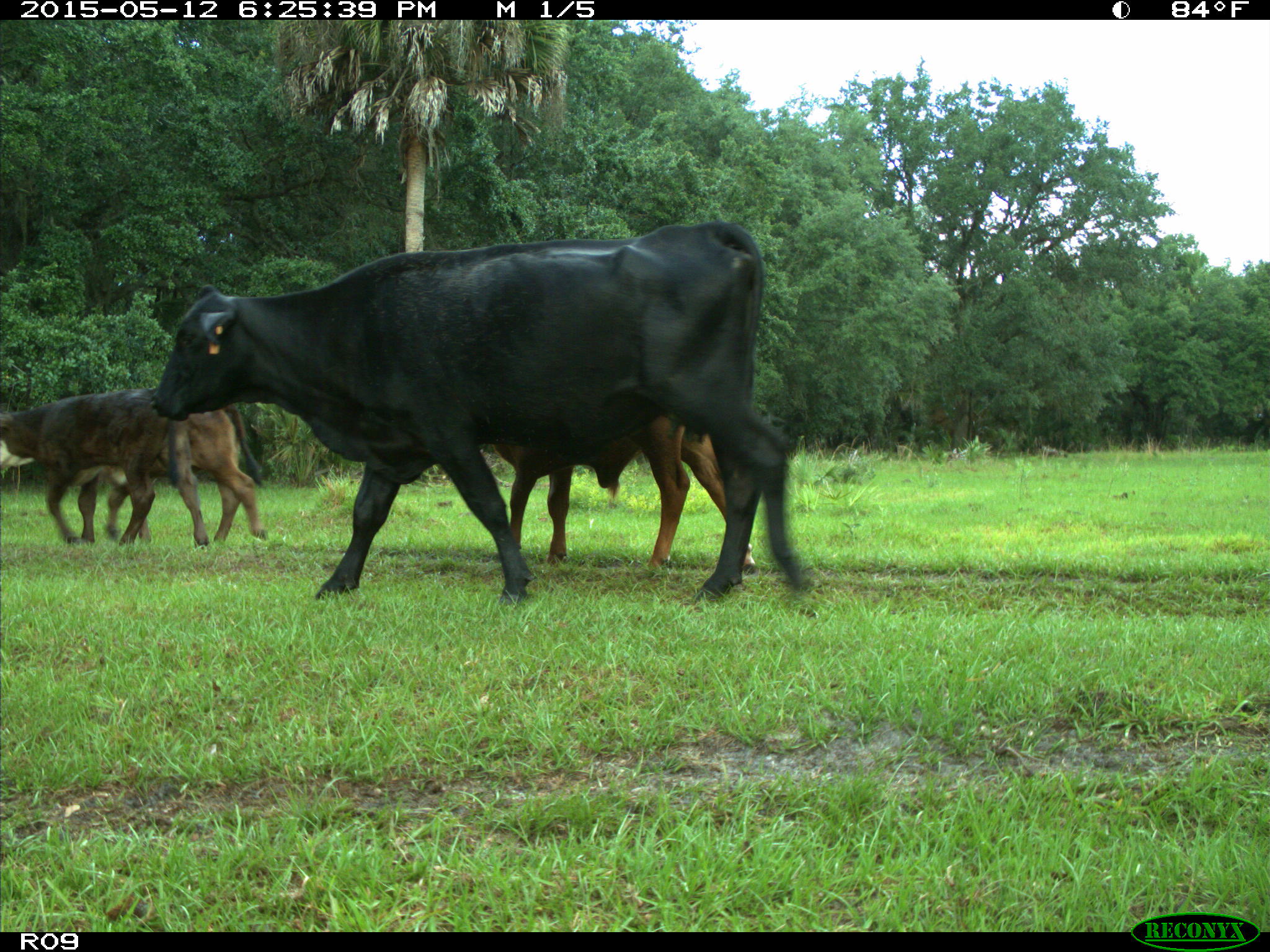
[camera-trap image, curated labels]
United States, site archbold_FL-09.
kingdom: Animalia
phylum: Chordata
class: Mammalia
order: Artiodactyla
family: Bovidae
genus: Bos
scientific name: Bos taurus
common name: domestic cow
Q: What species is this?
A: Bos taurus (domestic cow).